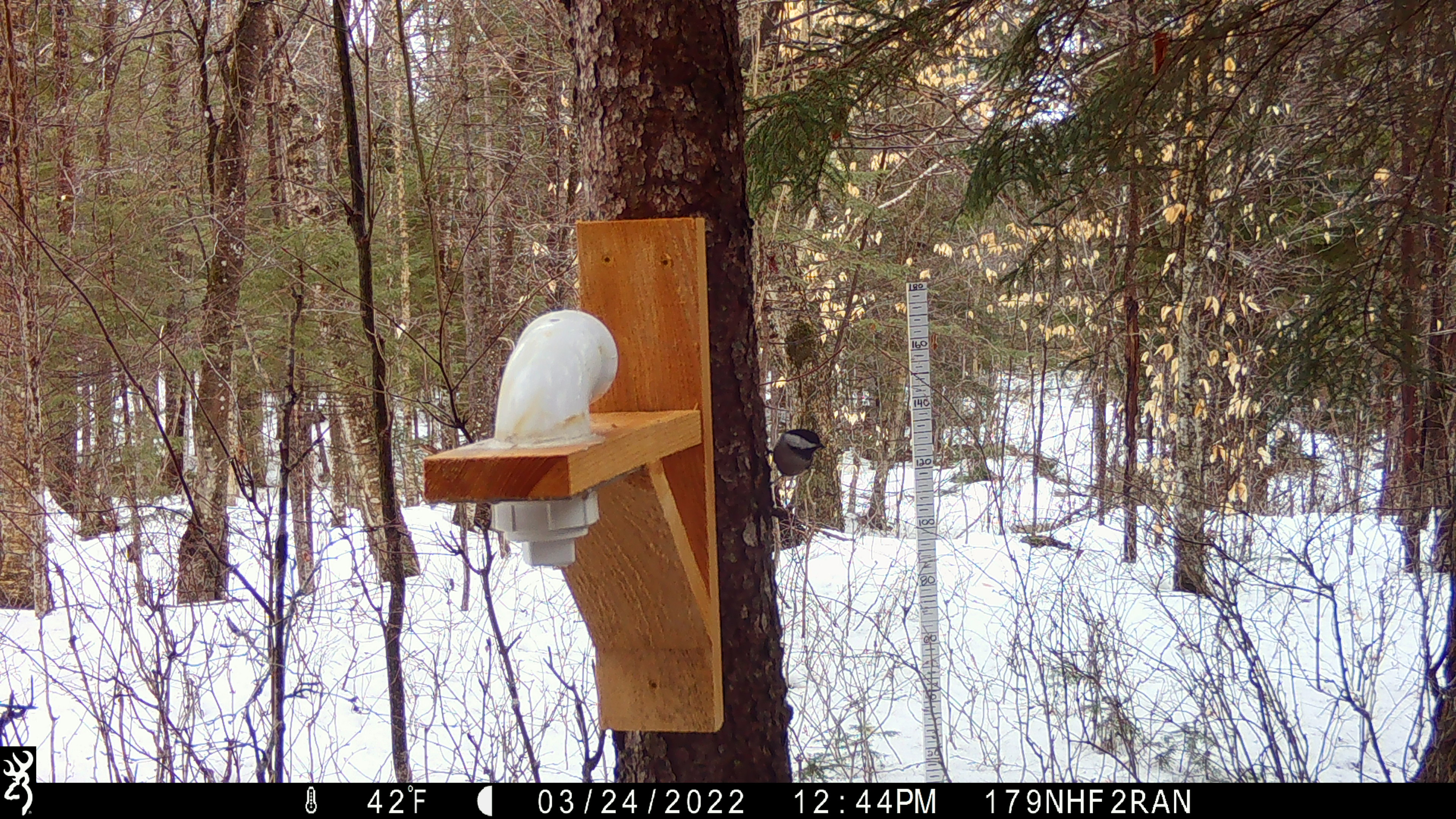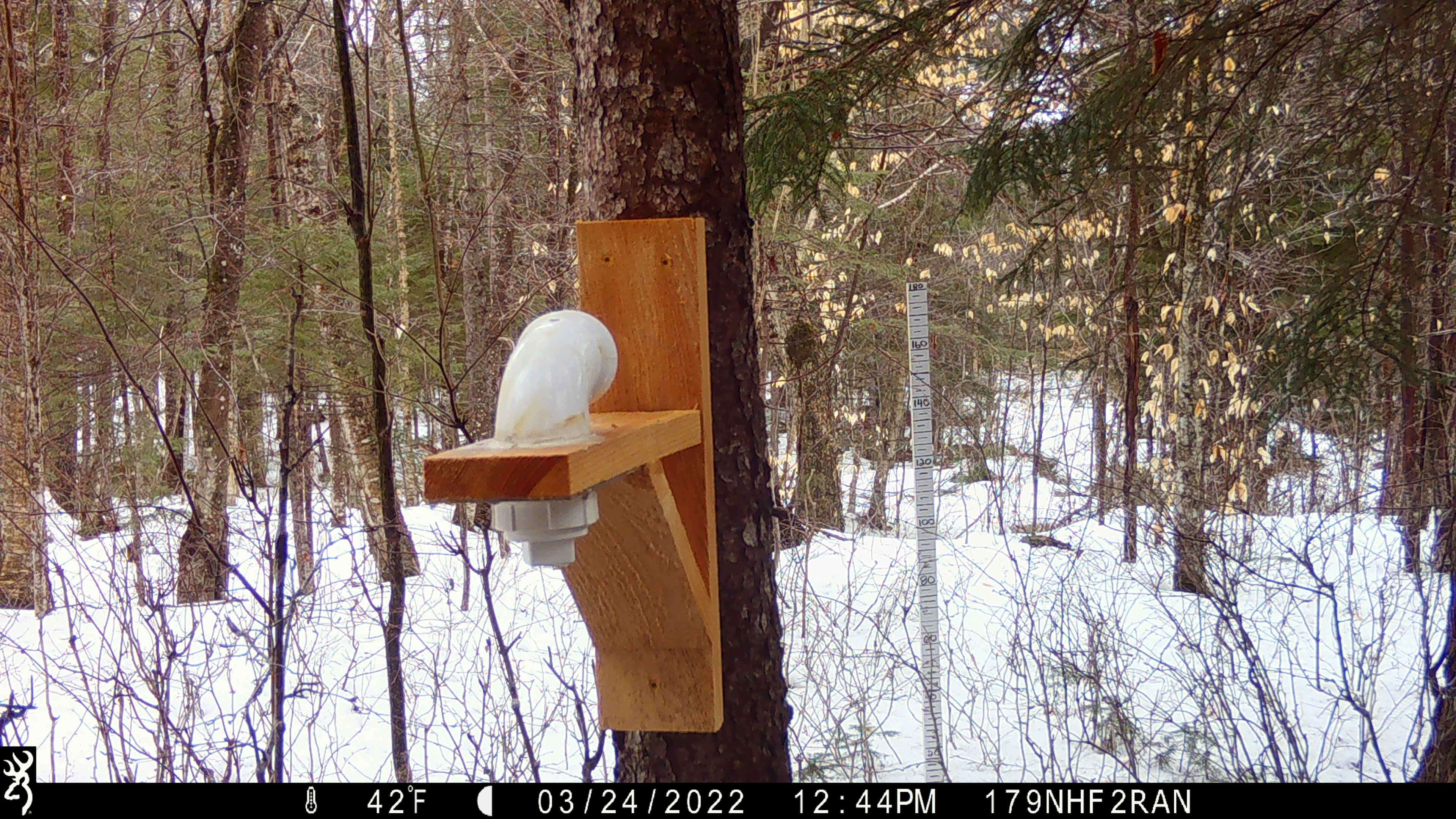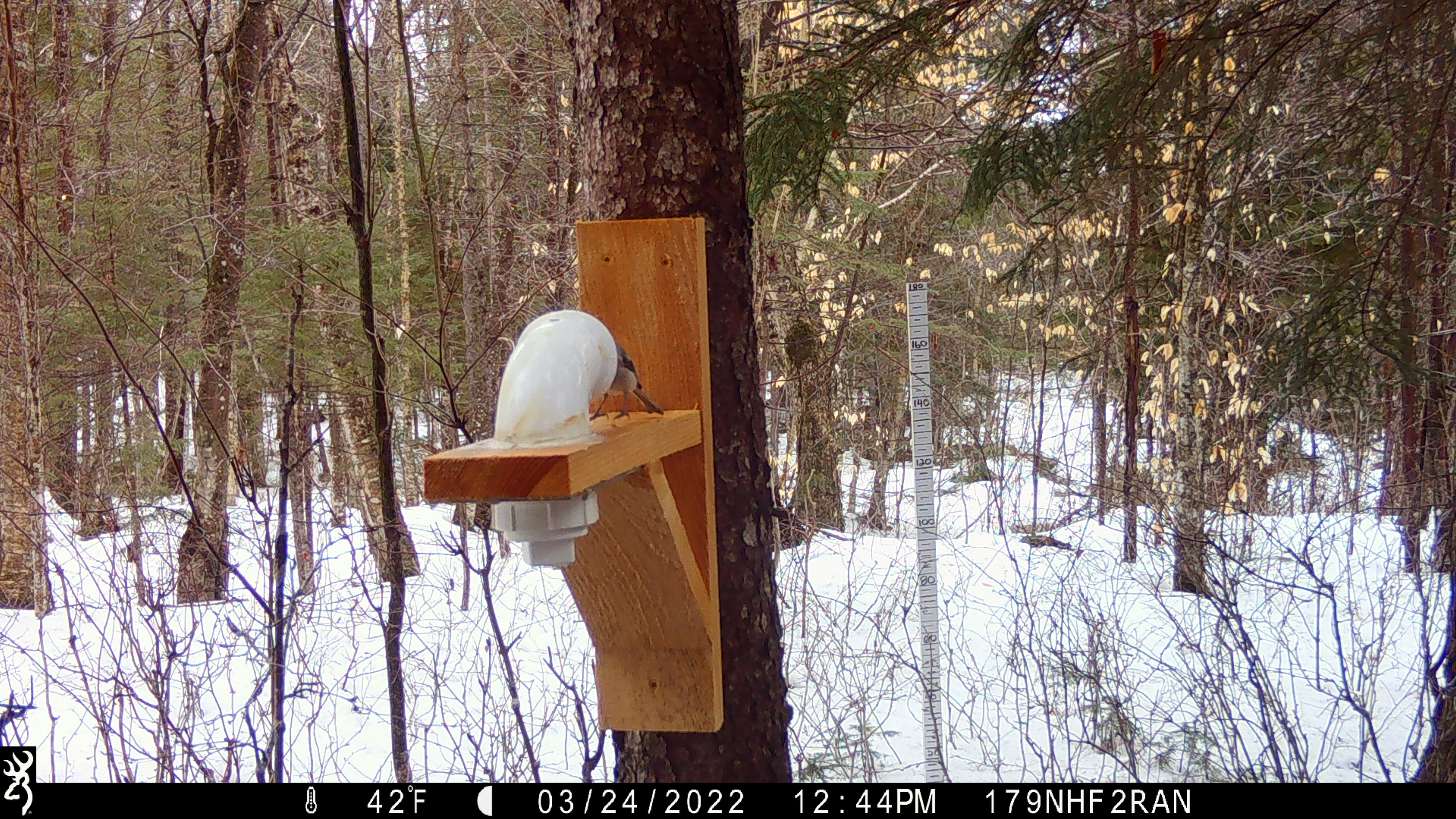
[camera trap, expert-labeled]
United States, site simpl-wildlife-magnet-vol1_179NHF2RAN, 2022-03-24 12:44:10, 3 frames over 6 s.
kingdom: Animalia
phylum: Chordata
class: Aves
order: Passeriformes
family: Paridae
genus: Poecile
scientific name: Poecile atricapillus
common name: black-capped chickadee